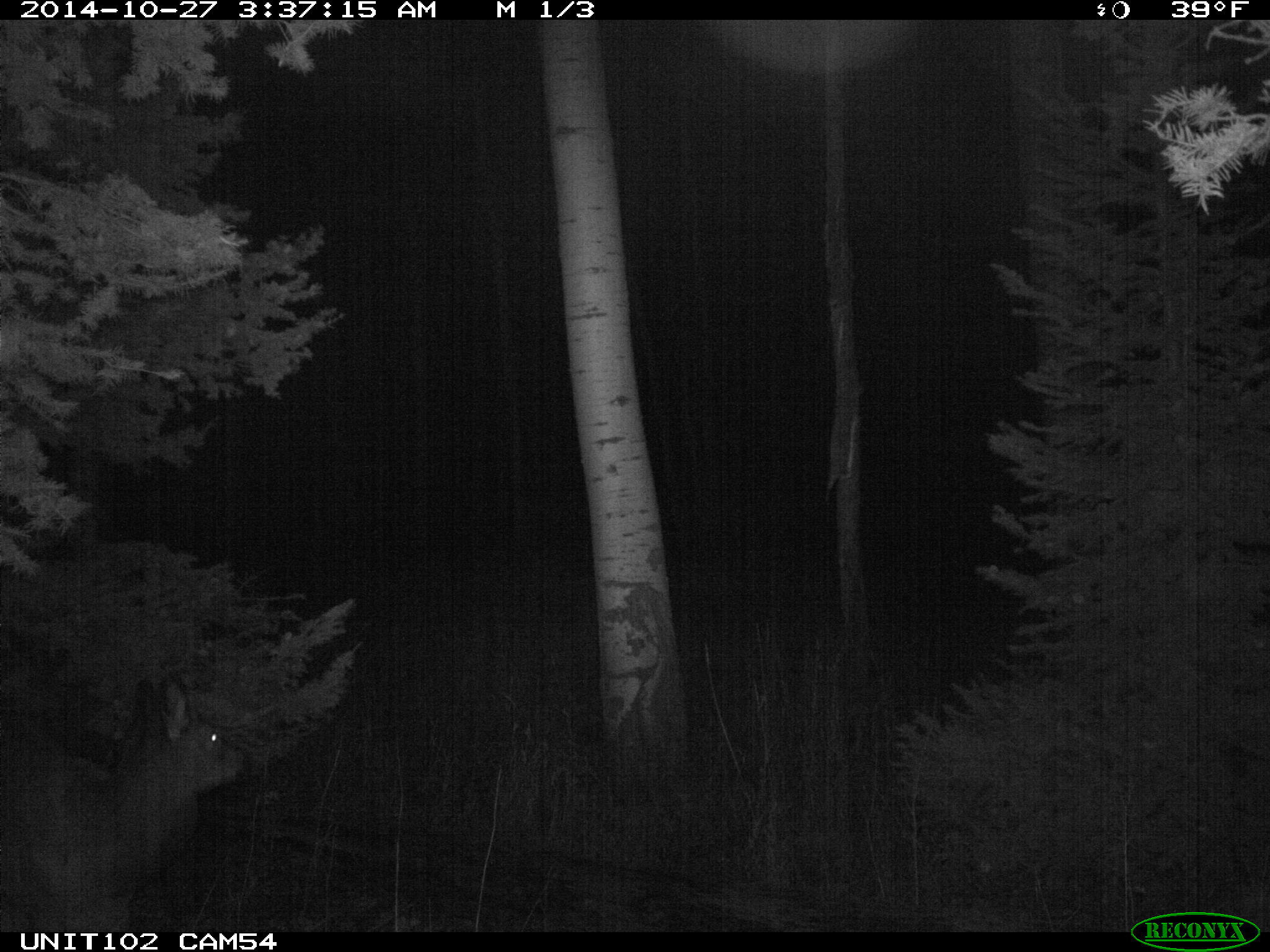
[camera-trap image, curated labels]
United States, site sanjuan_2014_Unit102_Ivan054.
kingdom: Animalia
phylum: Chordata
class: Mammalia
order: Artiodactyla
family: Cervidae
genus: Cervus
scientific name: Cervus elaphus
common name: red deer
Cervus elaphus (red deer).